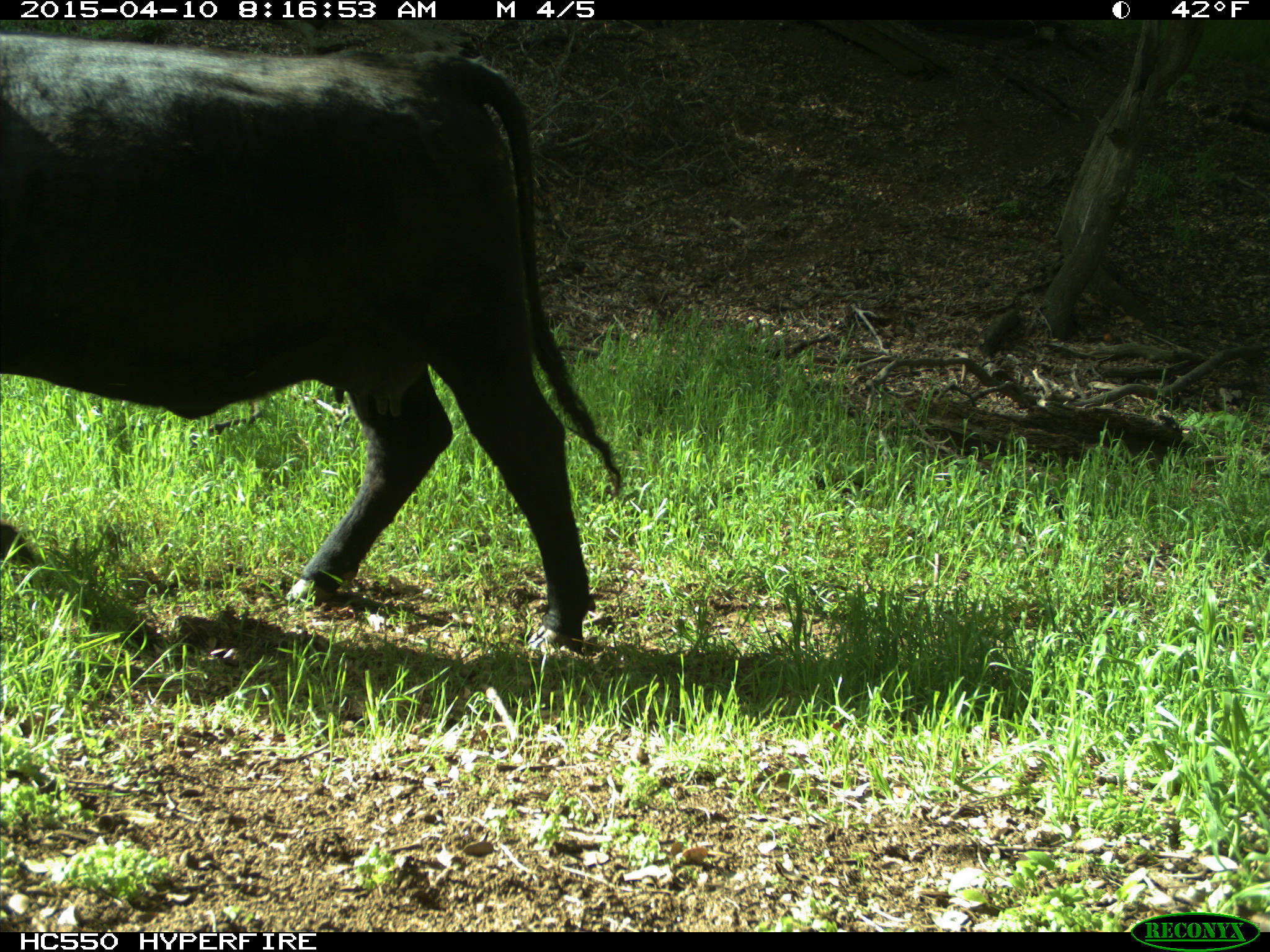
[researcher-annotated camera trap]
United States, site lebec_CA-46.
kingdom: Animalia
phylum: Chordata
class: Mammalia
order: Artiodactyla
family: Bovidae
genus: Bos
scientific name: Bos taurus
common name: domestic cow